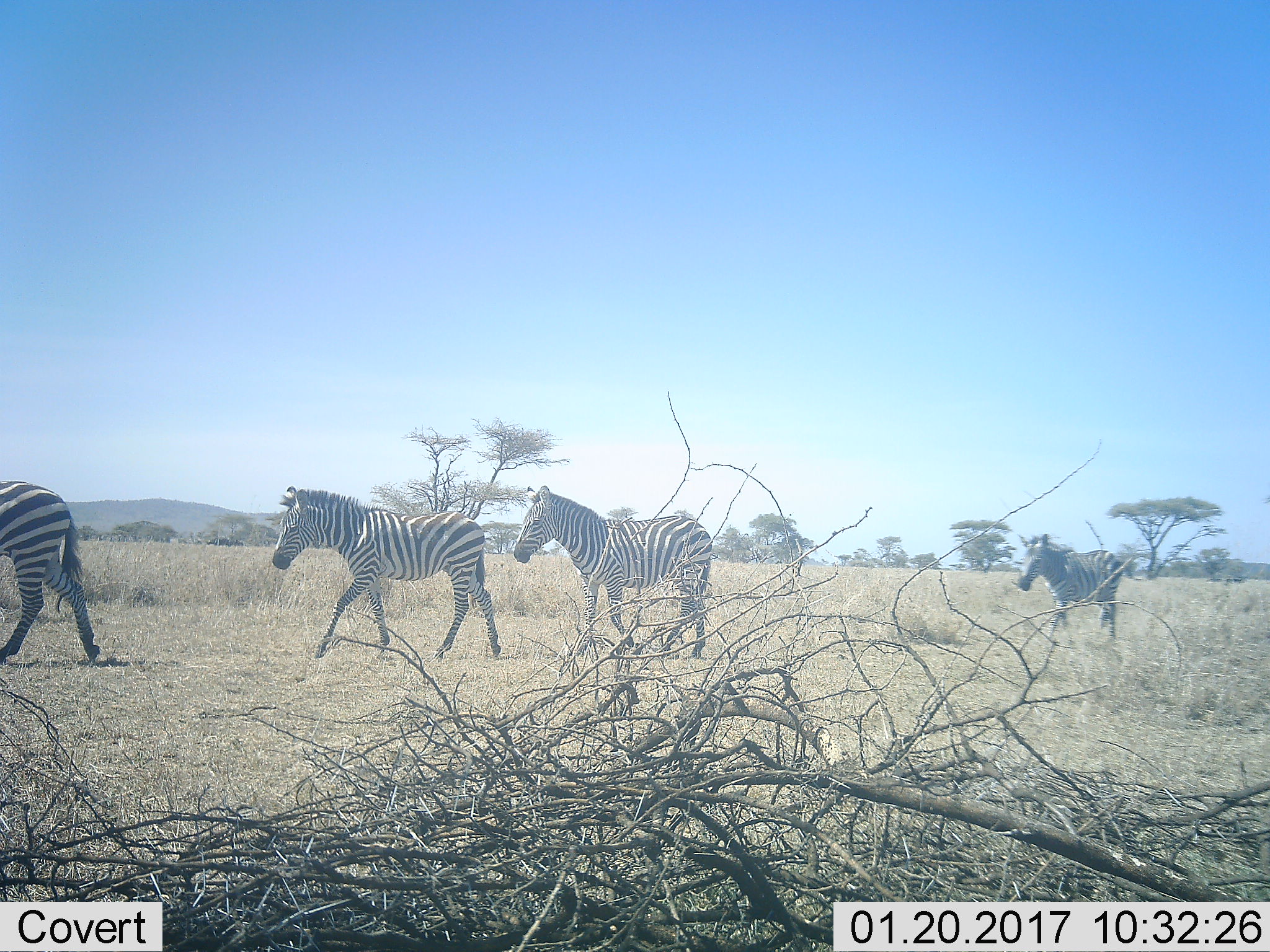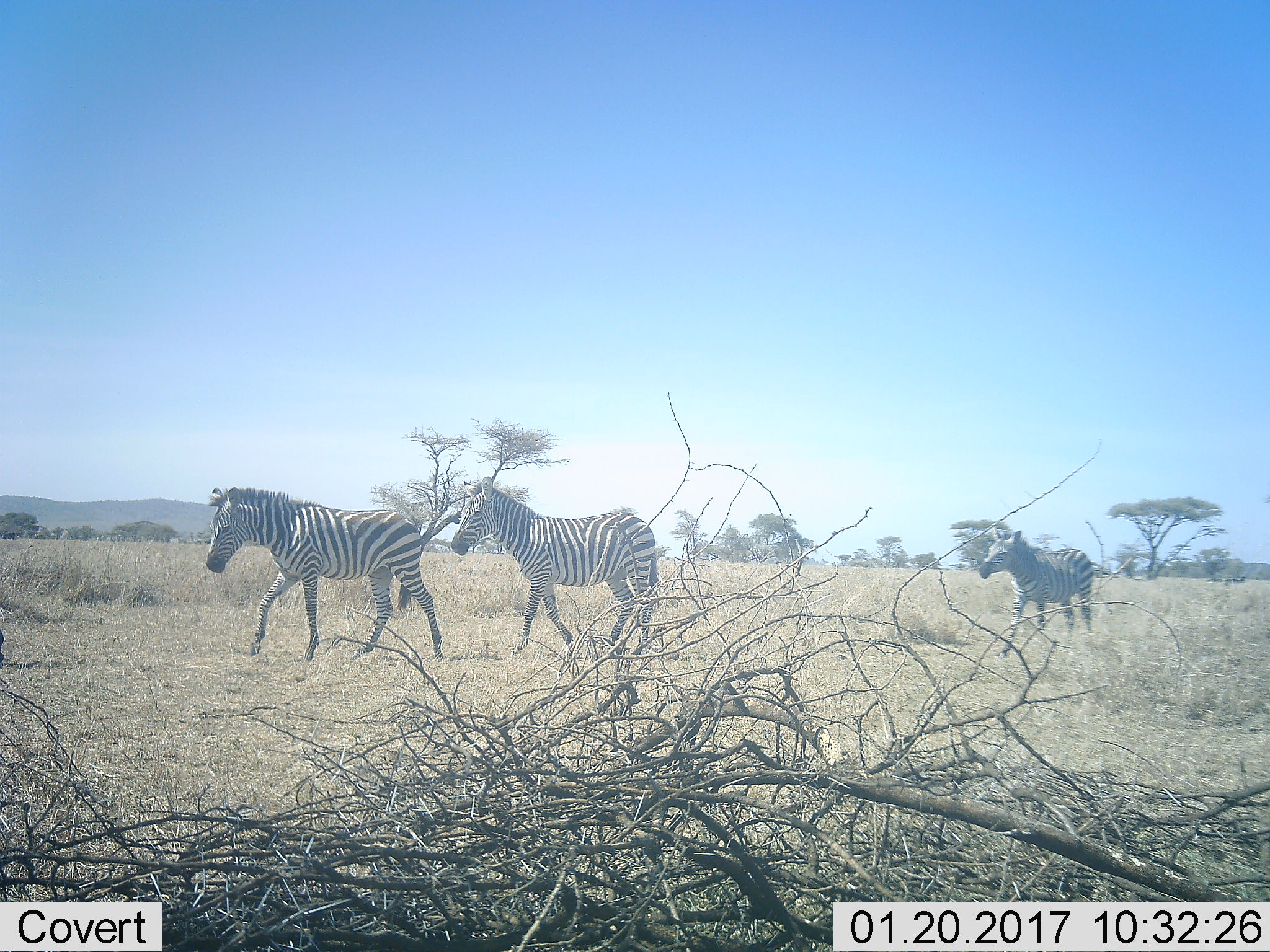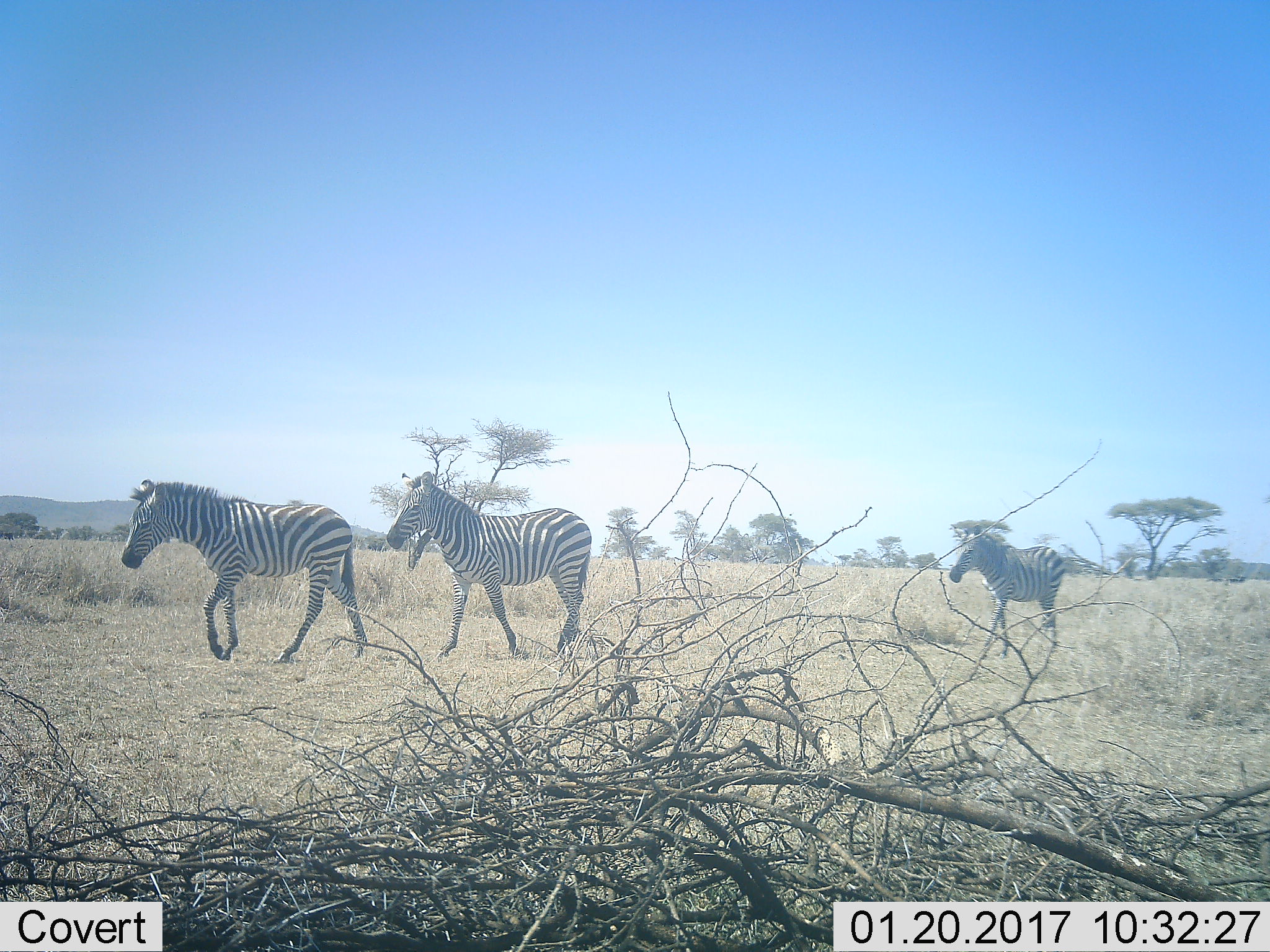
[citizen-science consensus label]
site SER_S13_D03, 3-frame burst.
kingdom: Animalia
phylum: Chordata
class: Mammalia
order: Perissodactyla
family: Equidae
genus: Equus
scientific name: Equus quagga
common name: plains zebra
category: zebraplains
Zebraplains (plains zebra) (Equus quagga), count 4. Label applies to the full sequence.